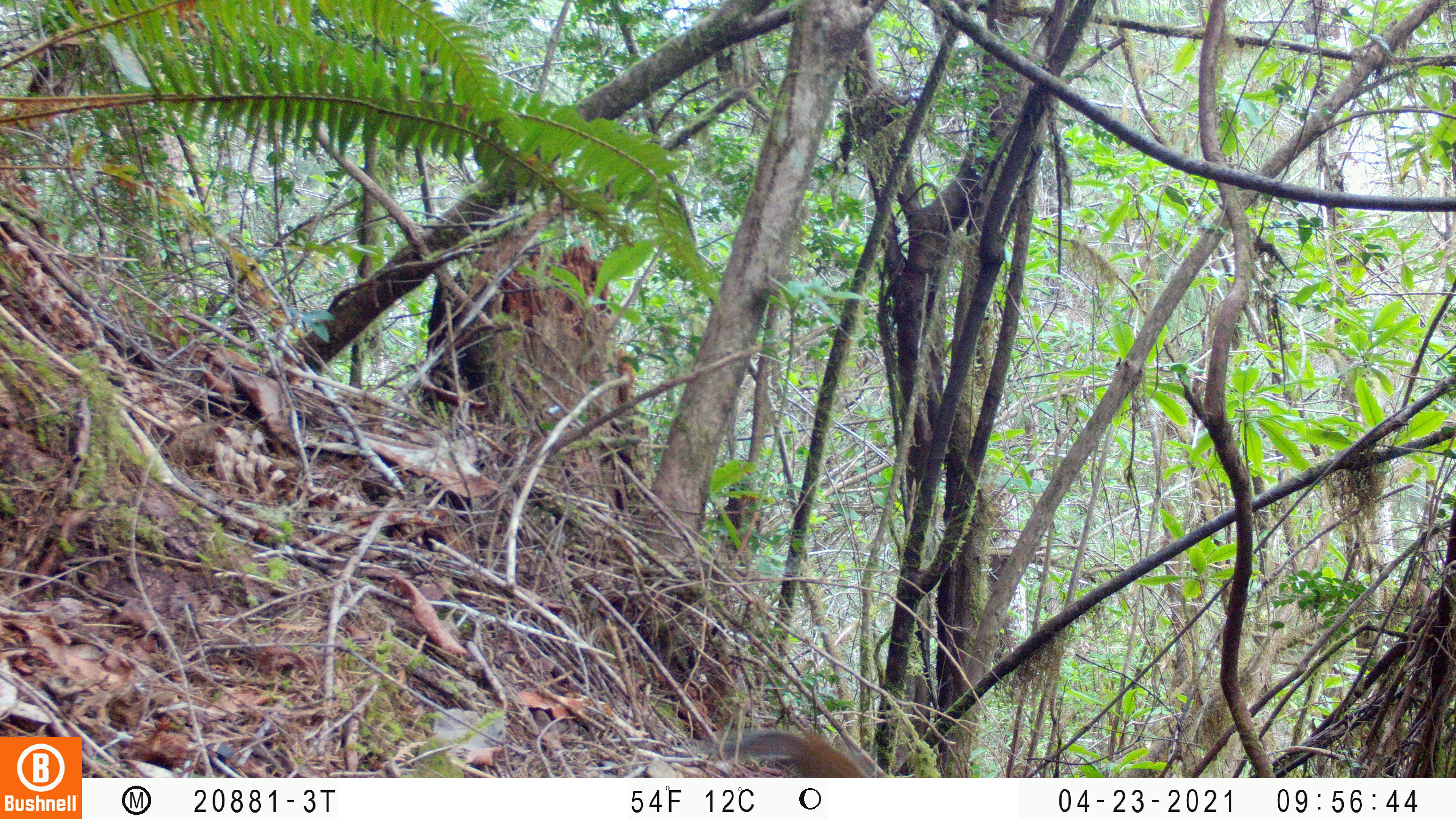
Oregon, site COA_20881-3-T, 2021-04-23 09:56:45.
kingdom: Animalia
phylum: Chordata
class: Mammalia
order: Rodentia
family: Sciuridae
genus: Neotamias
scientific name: Neotamias townsendii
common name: townsend's chipmunk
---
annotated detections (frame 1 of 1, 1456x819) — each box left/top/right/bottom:
townsend's chipmunk: 677/699/887/777